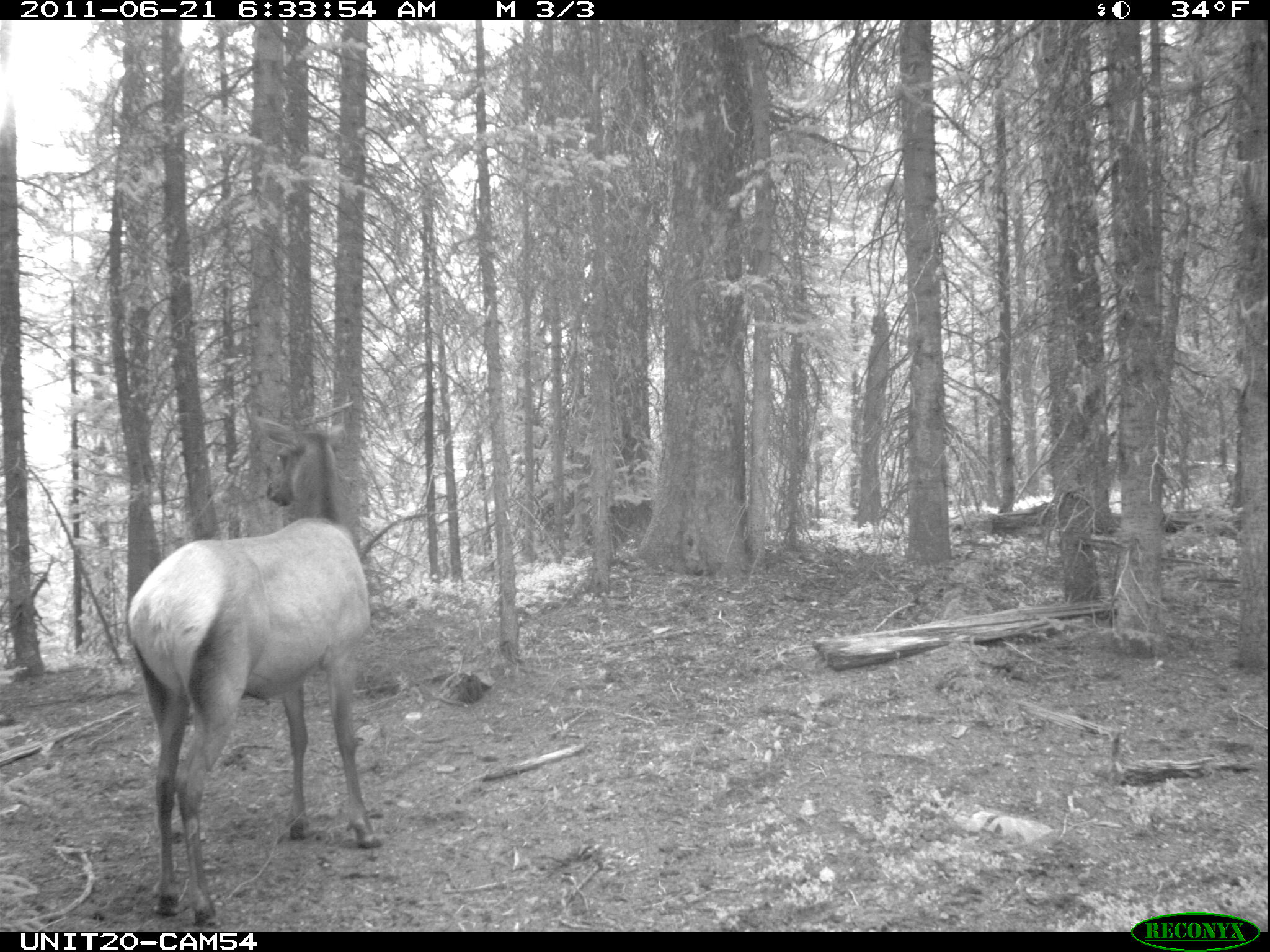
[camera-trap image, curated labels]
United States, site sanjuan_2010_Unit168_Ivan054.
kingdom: Animalia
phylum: Chordata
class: Mammalia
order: Artiodactyla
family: Cervidae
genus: Cervus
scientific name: Cervus elaphus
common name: red deer